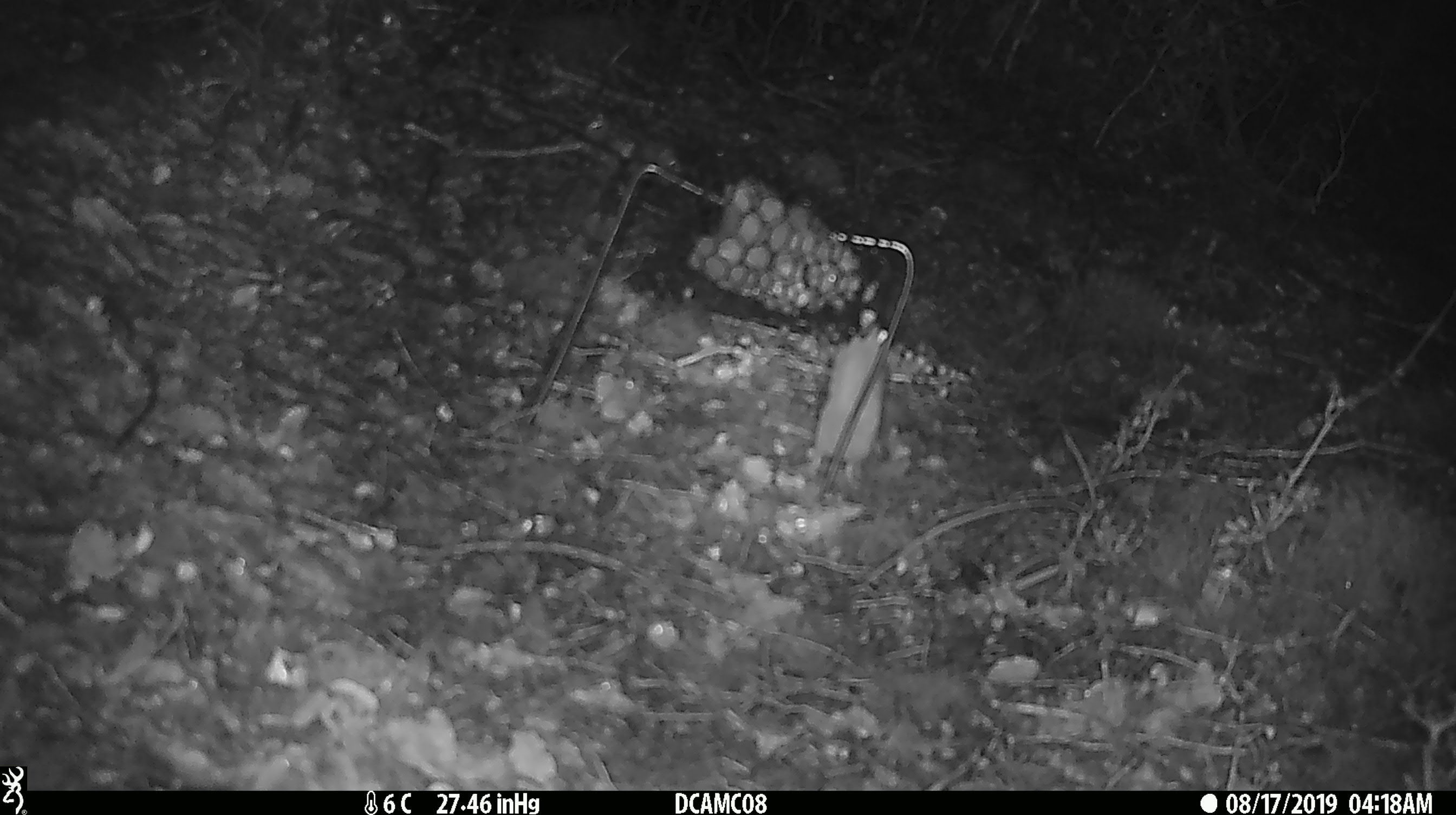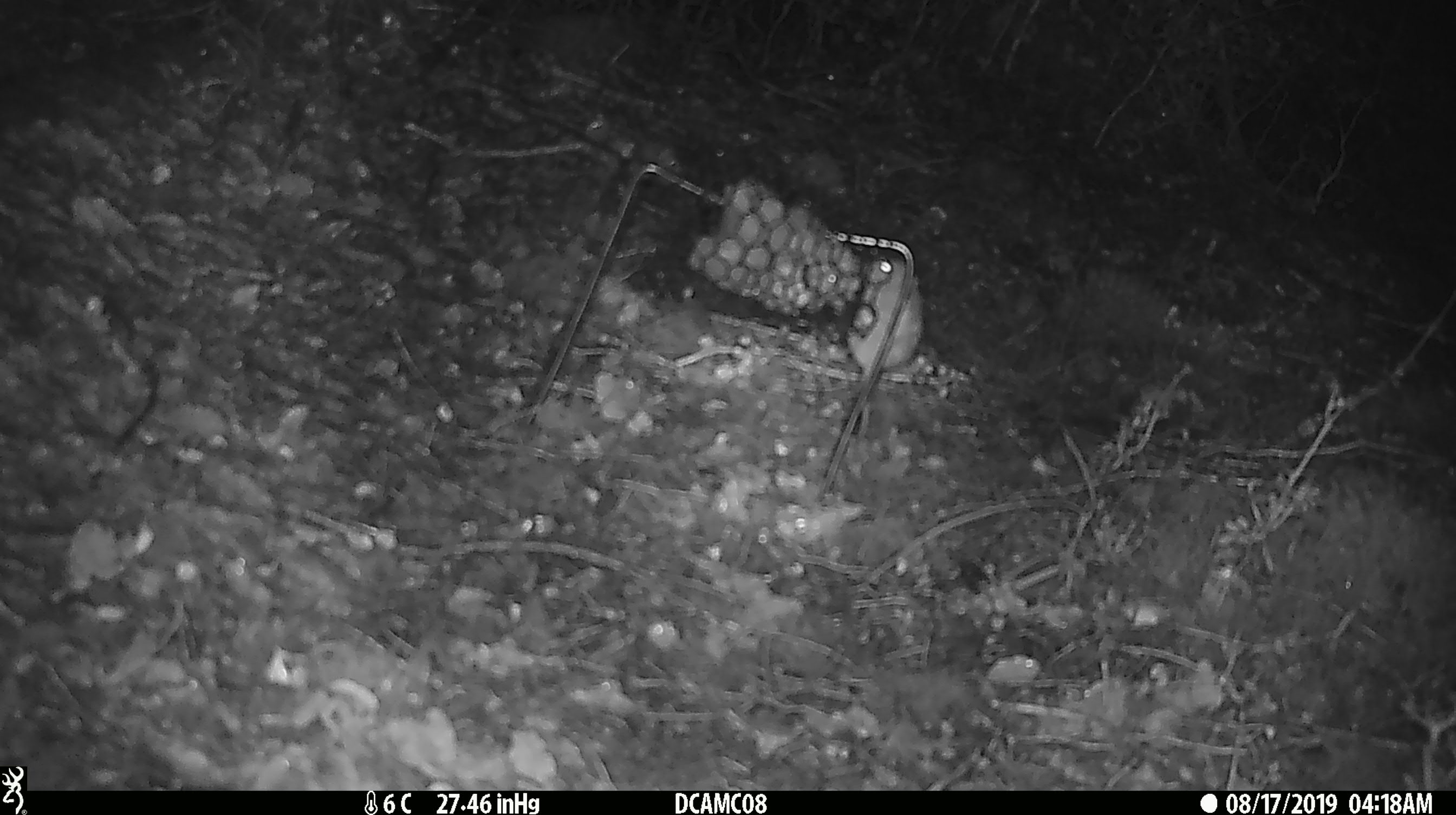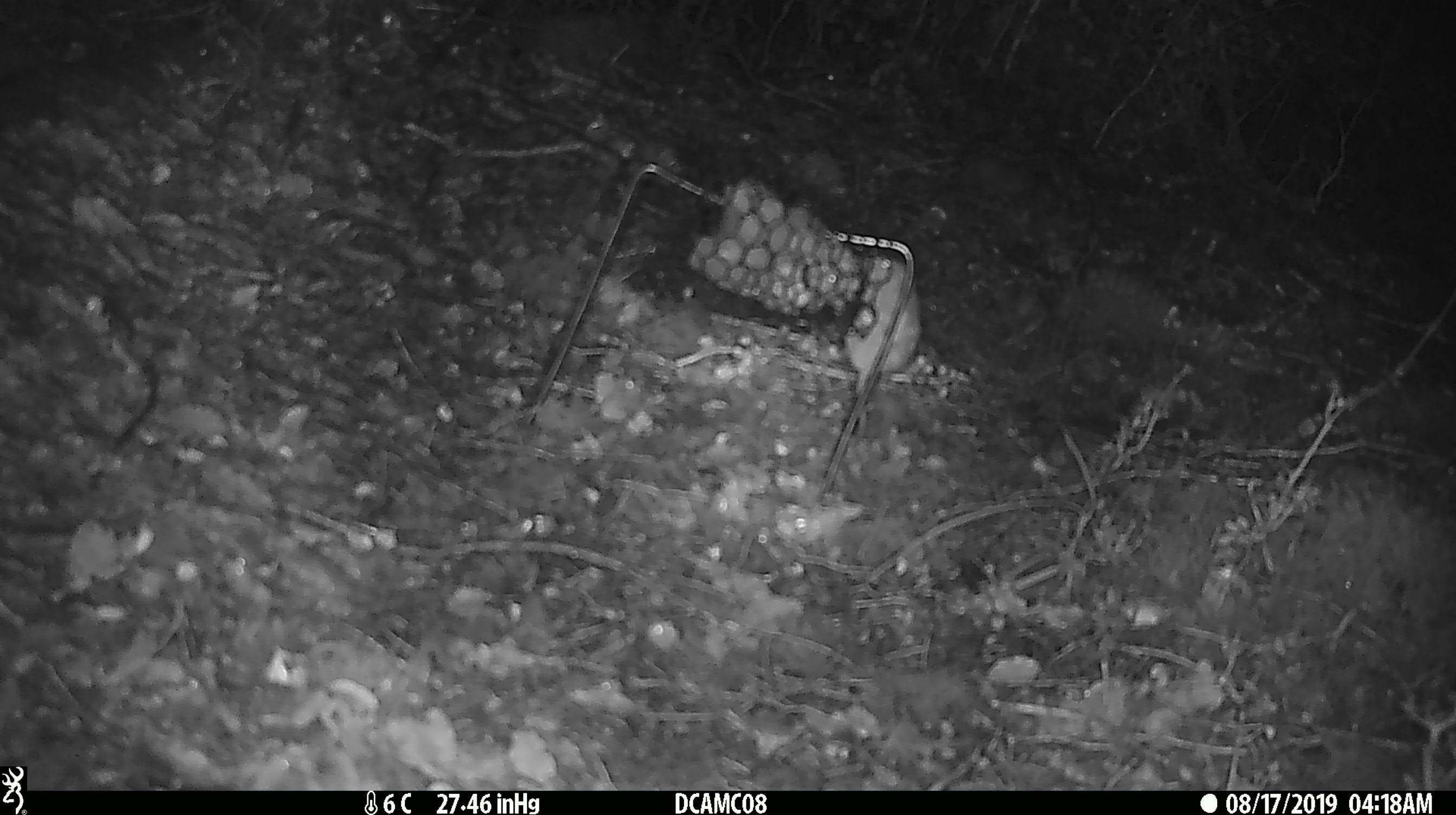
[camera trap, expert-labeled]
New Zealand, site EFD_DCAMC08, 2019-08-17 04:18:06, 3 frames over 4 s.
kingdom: Animalia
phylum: Chordata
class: Mammalia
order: Rodentia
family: Muridae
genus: Mus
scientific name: Mus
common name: mouse